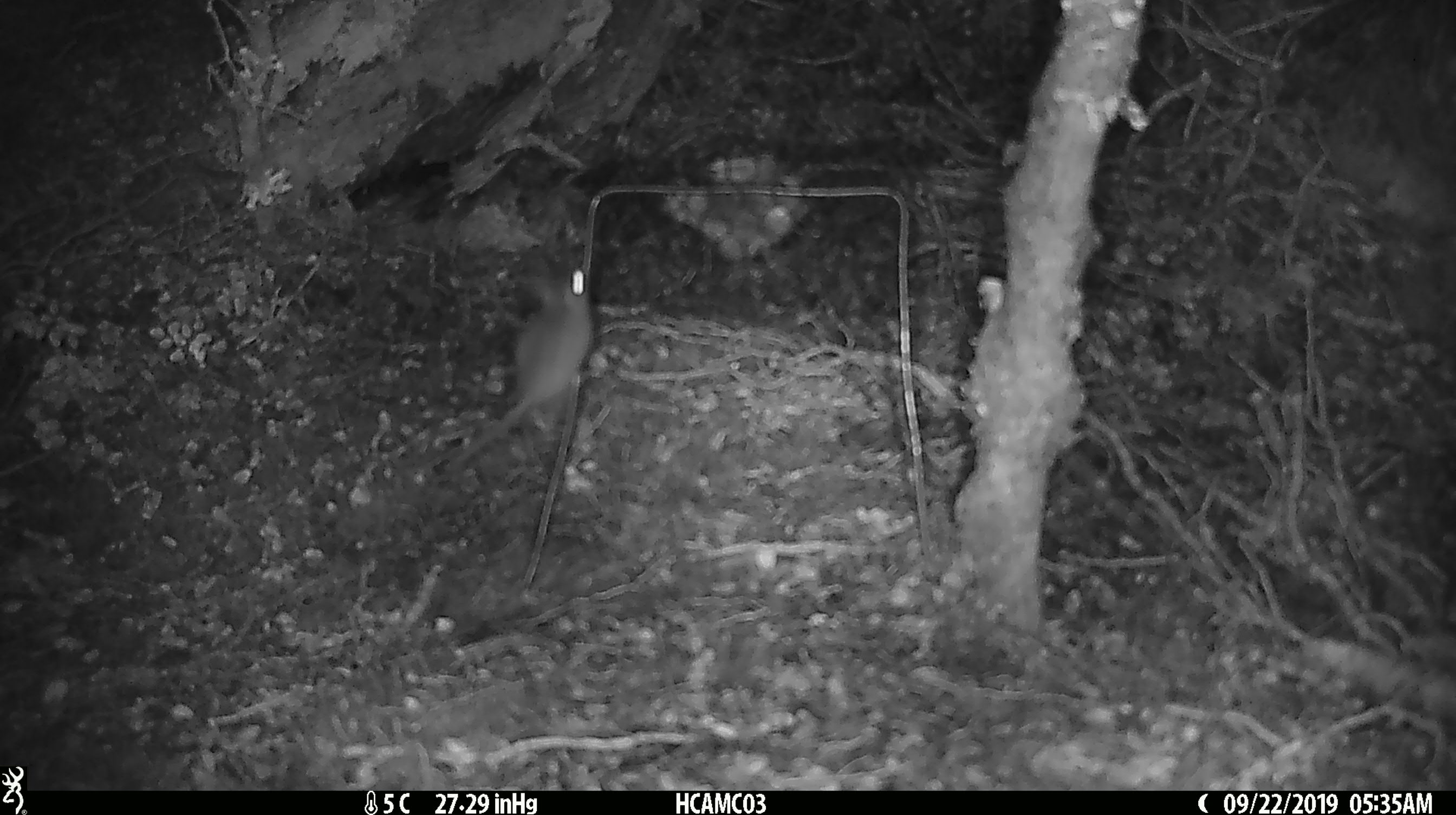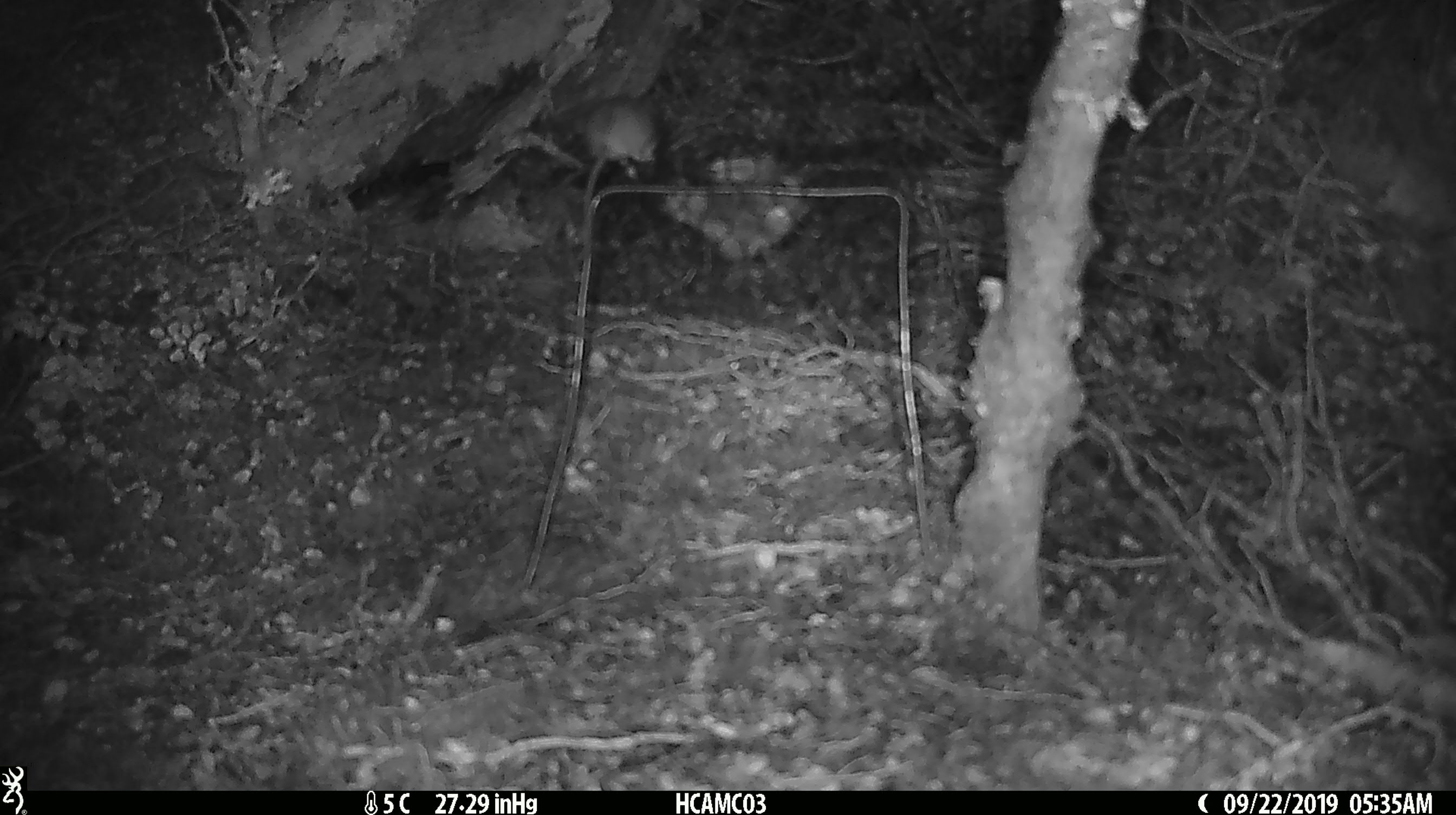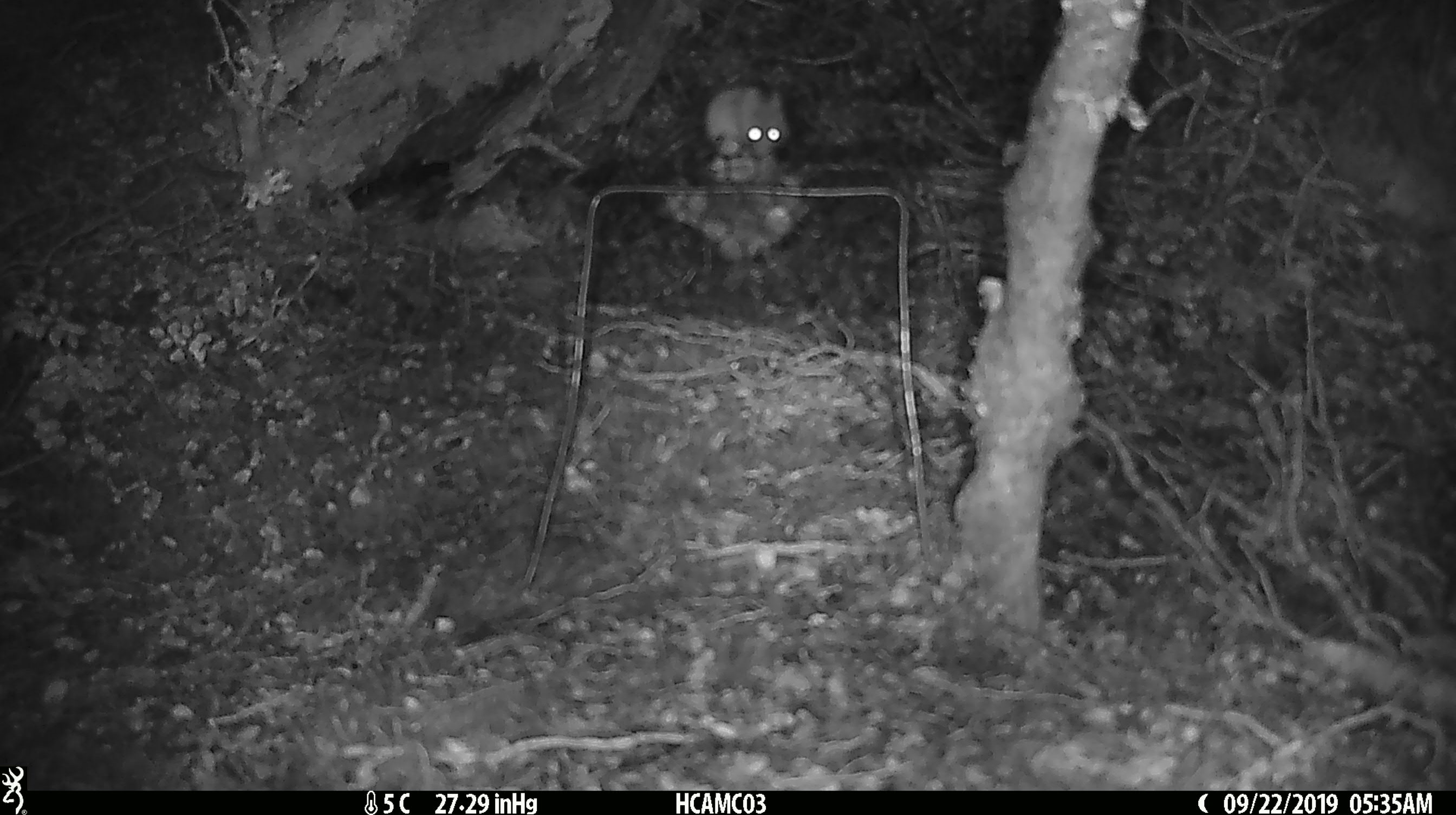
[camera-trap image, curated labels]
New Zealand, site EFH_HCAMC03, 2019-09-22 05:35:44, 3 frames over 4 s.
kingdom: Animalia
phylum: Chordata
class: Mammalia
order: Rodentia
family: Muridae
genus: Mus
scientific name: Mus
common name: mouse